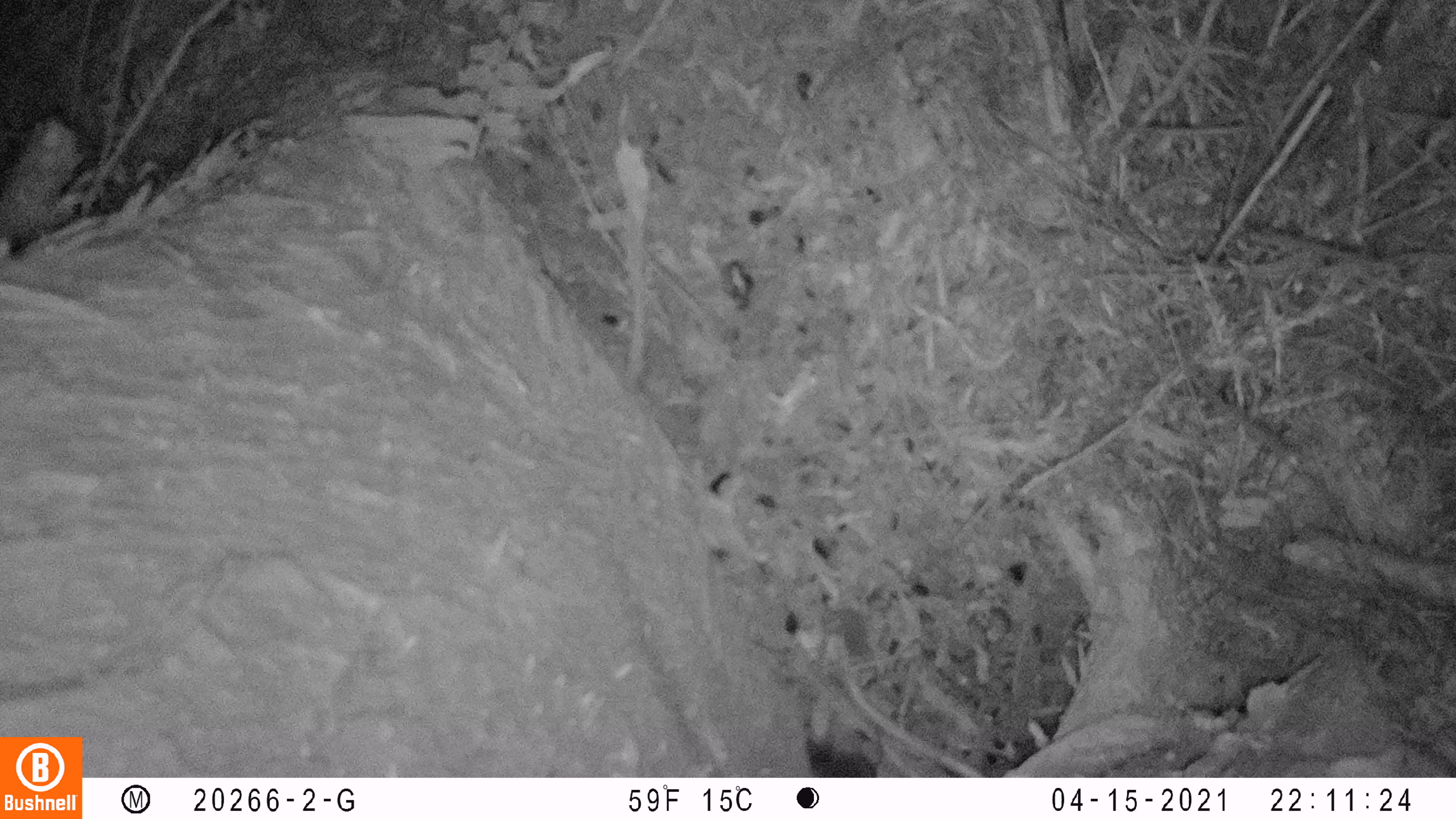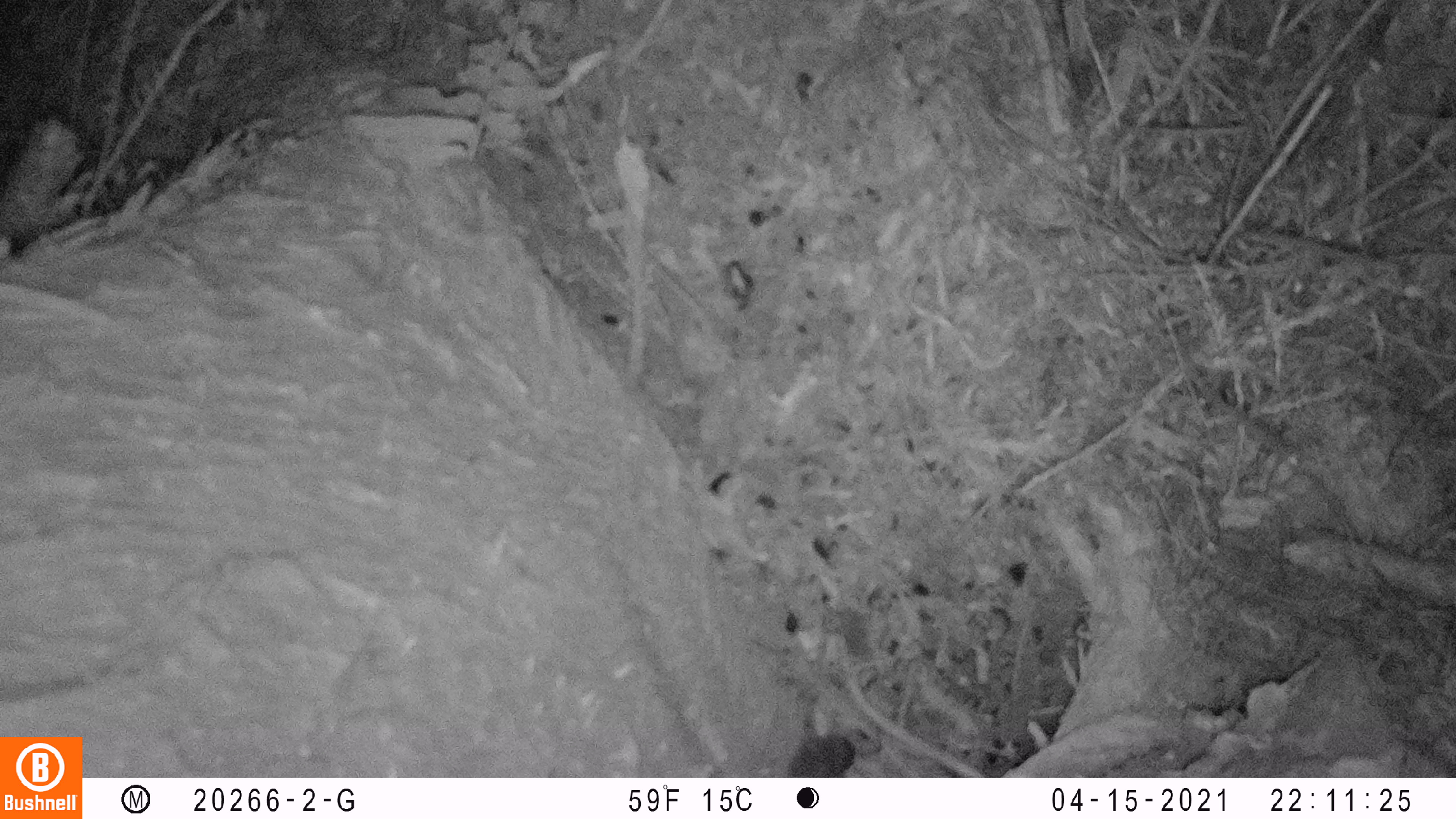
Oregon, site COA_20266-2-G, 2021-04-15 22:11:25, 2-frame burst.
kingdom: Animalia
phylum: Chordata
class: Mammalia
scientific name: Mammalia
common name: small mammal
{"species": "small mammal (Mammalia)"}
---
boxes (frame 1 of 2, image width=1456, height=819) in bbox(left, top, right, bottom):
small mammal: bbox(785, 703, 907, 777)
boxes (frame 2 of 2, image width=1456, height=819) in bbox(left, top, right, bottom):
small mammal: bbox(752, 708, 905, 777)